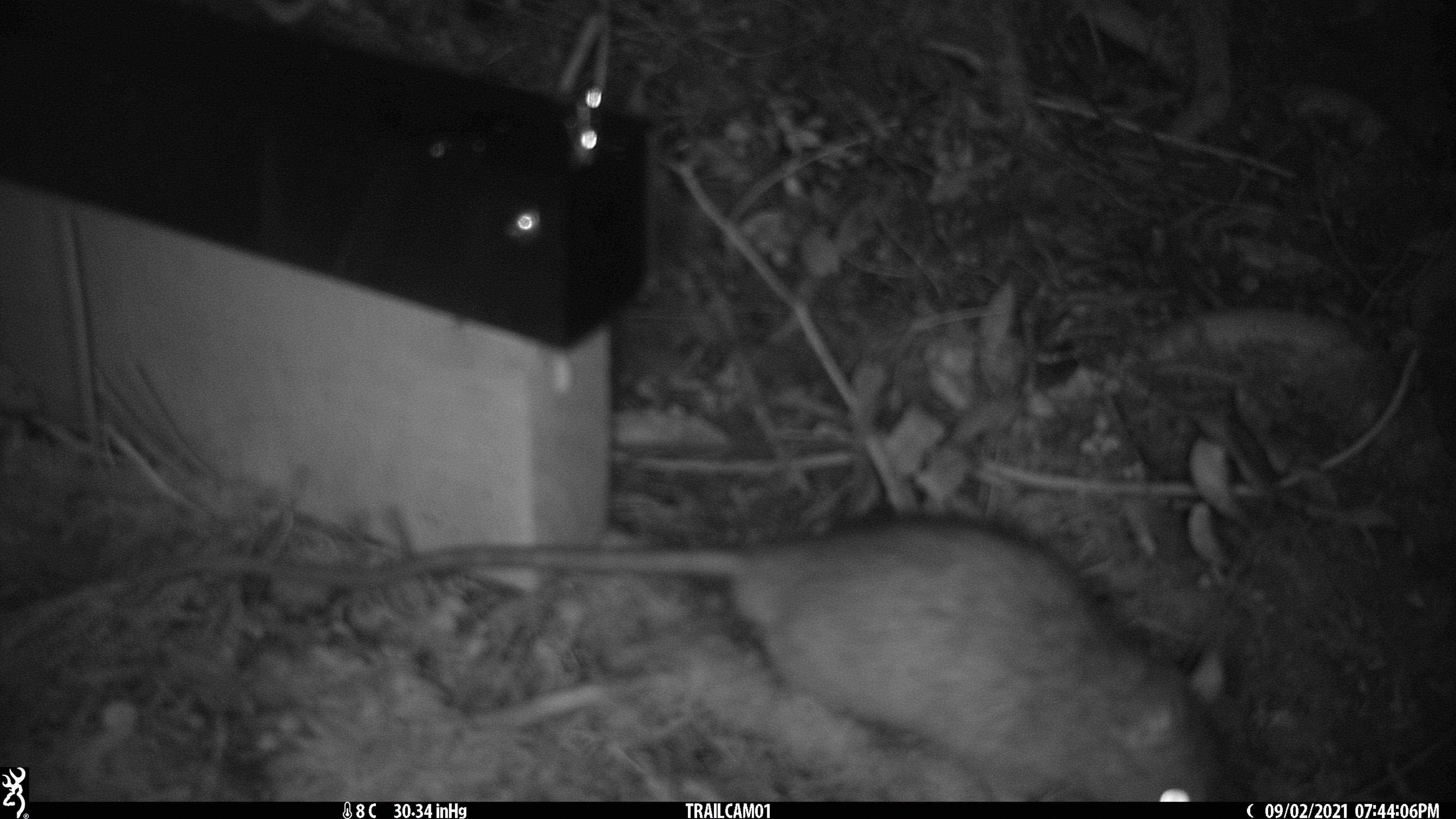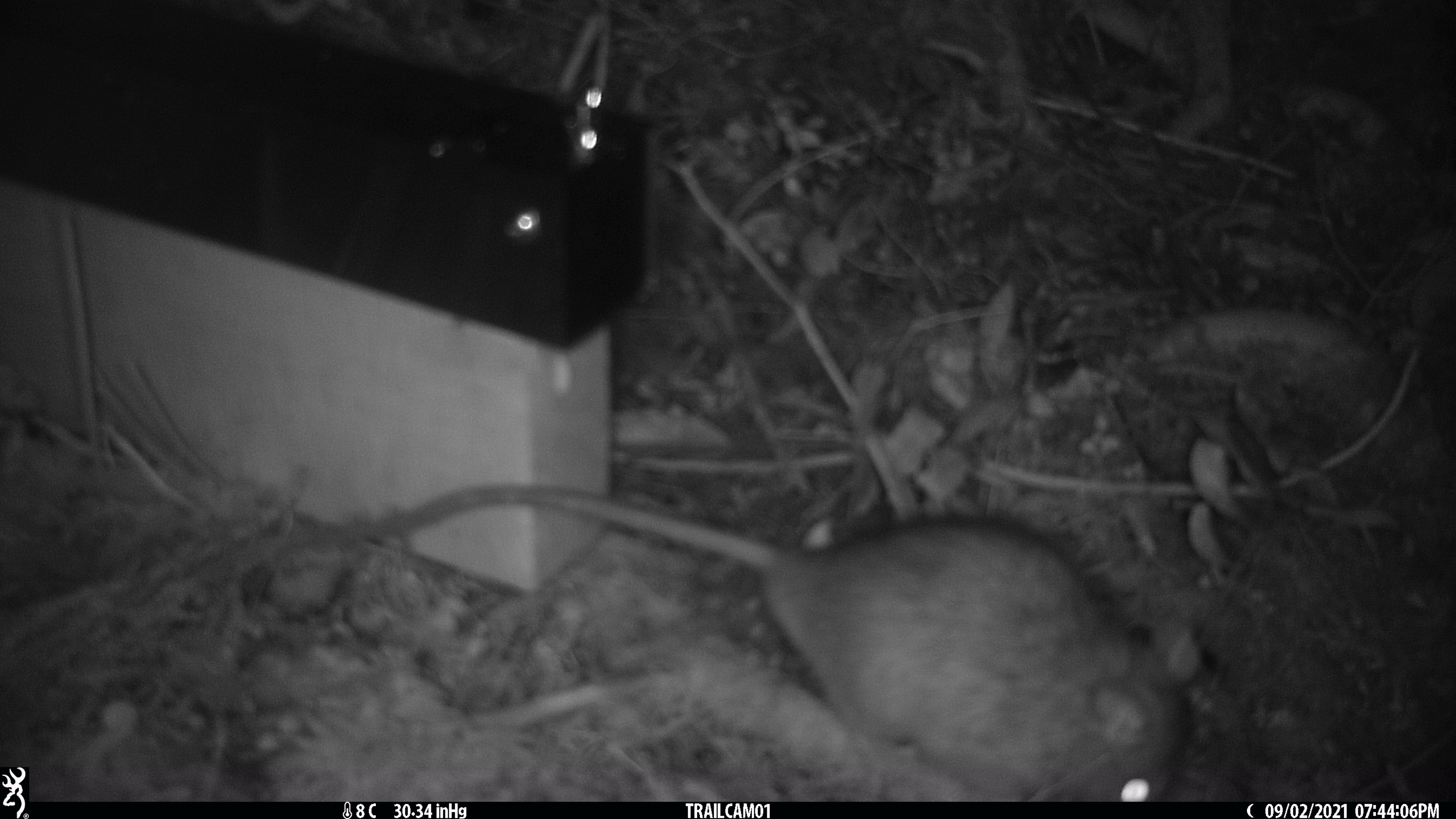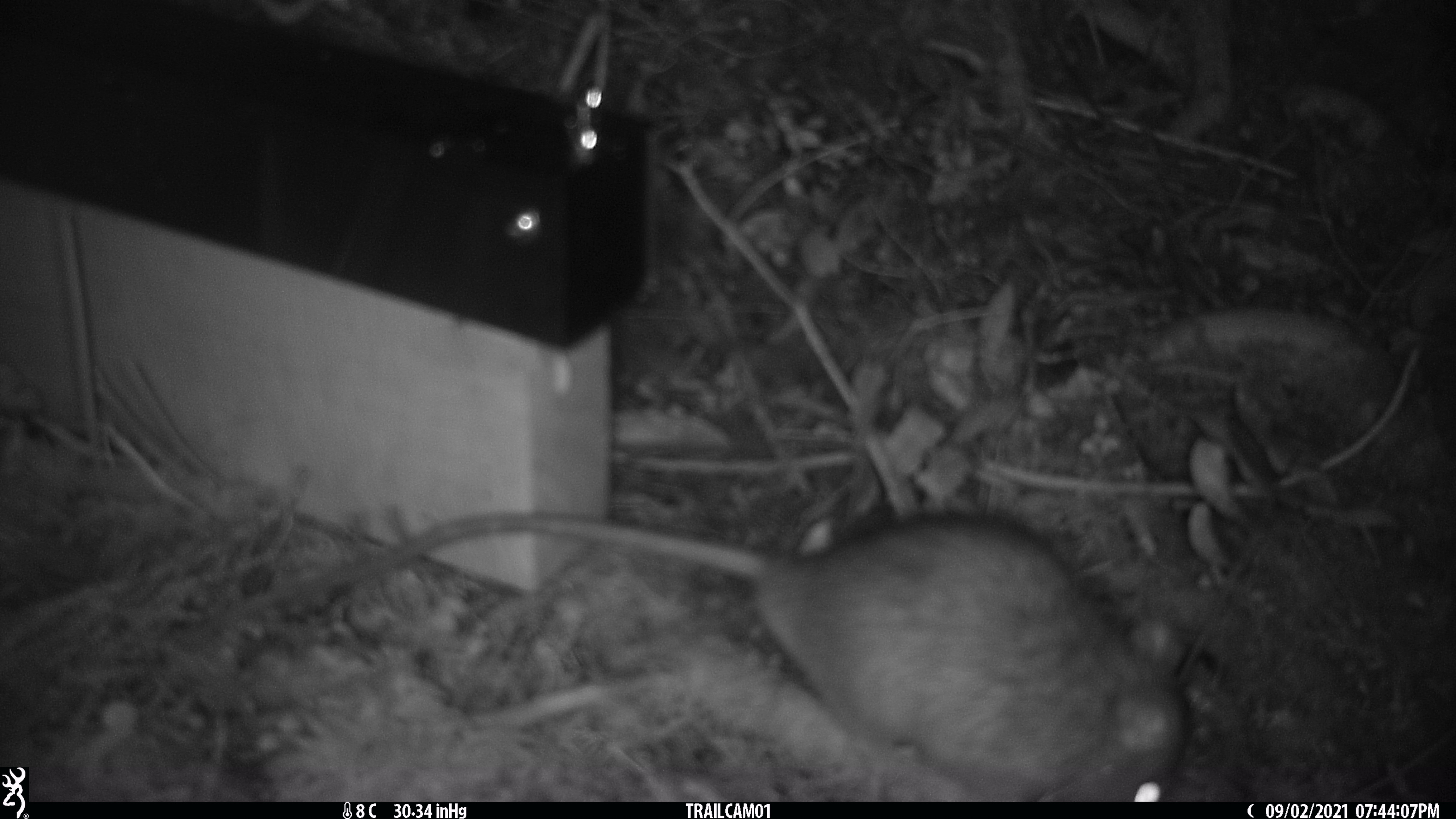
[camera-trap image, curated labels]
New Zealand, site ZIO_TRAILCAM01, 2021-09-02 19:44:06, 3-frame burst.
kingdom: Animalia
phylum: Chordata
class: Mammalia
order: Rodentia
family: Muridae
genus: Rattus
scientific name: Rattus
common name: rat